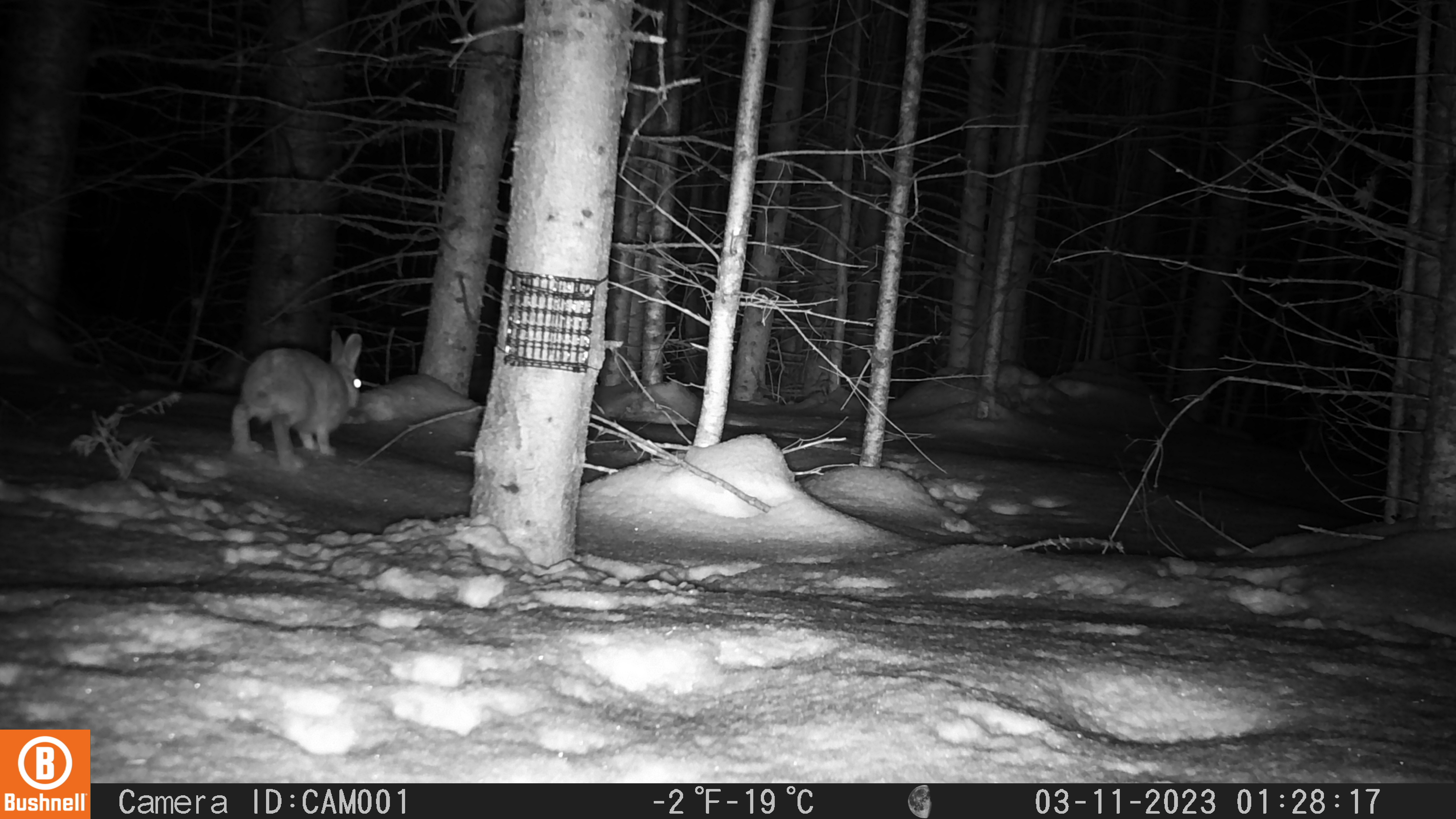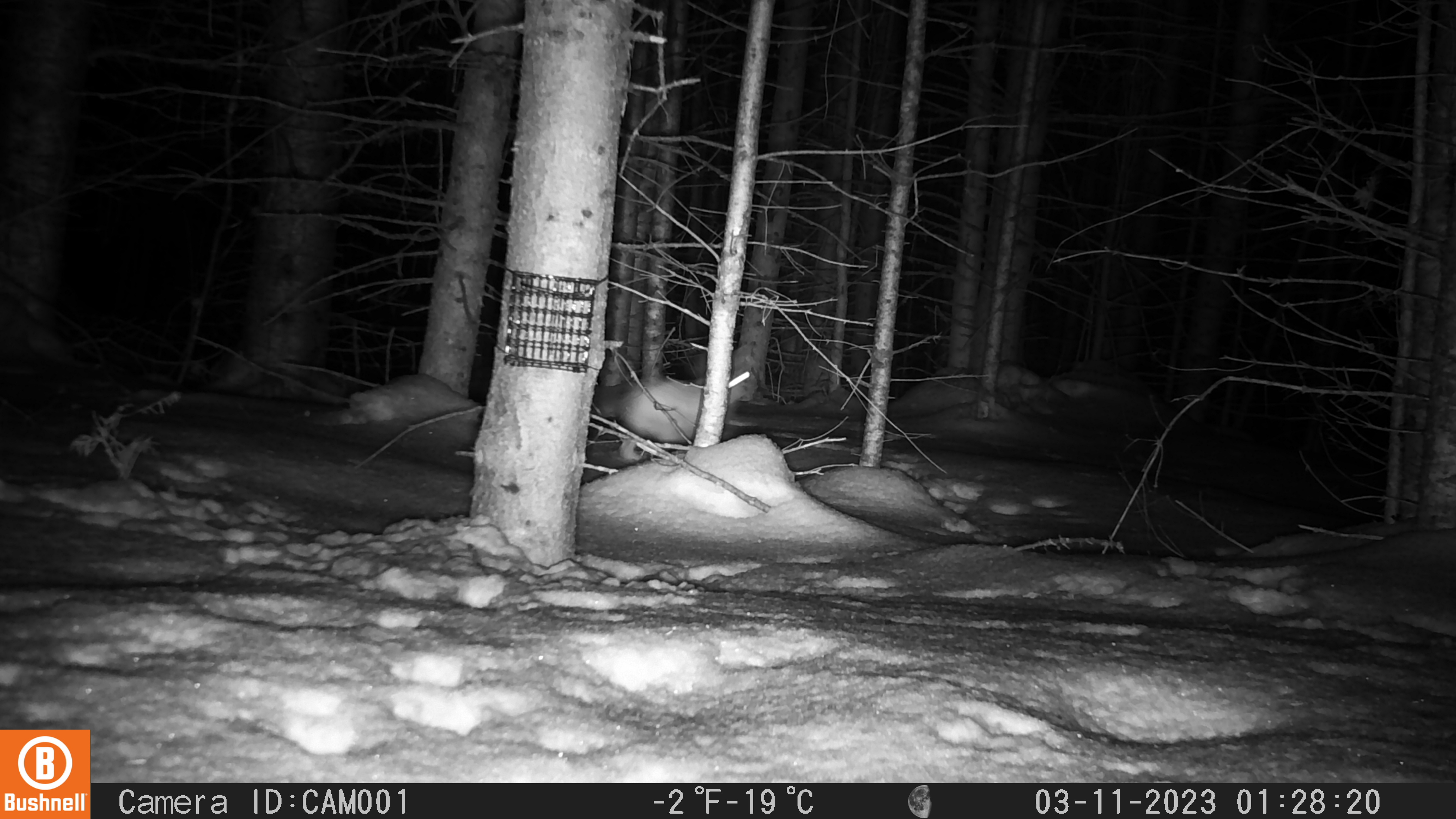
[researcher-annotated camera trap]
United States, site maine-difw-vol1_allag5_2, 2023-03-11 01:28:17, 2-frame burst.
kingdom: Animalia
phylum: Chordata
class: Mammalia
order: Lagomorpha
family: Leporidae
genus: Lepus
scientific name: Lepus americanus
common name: snowshoe hare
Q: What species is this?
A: Snowshoe hare (Lepus americanus).